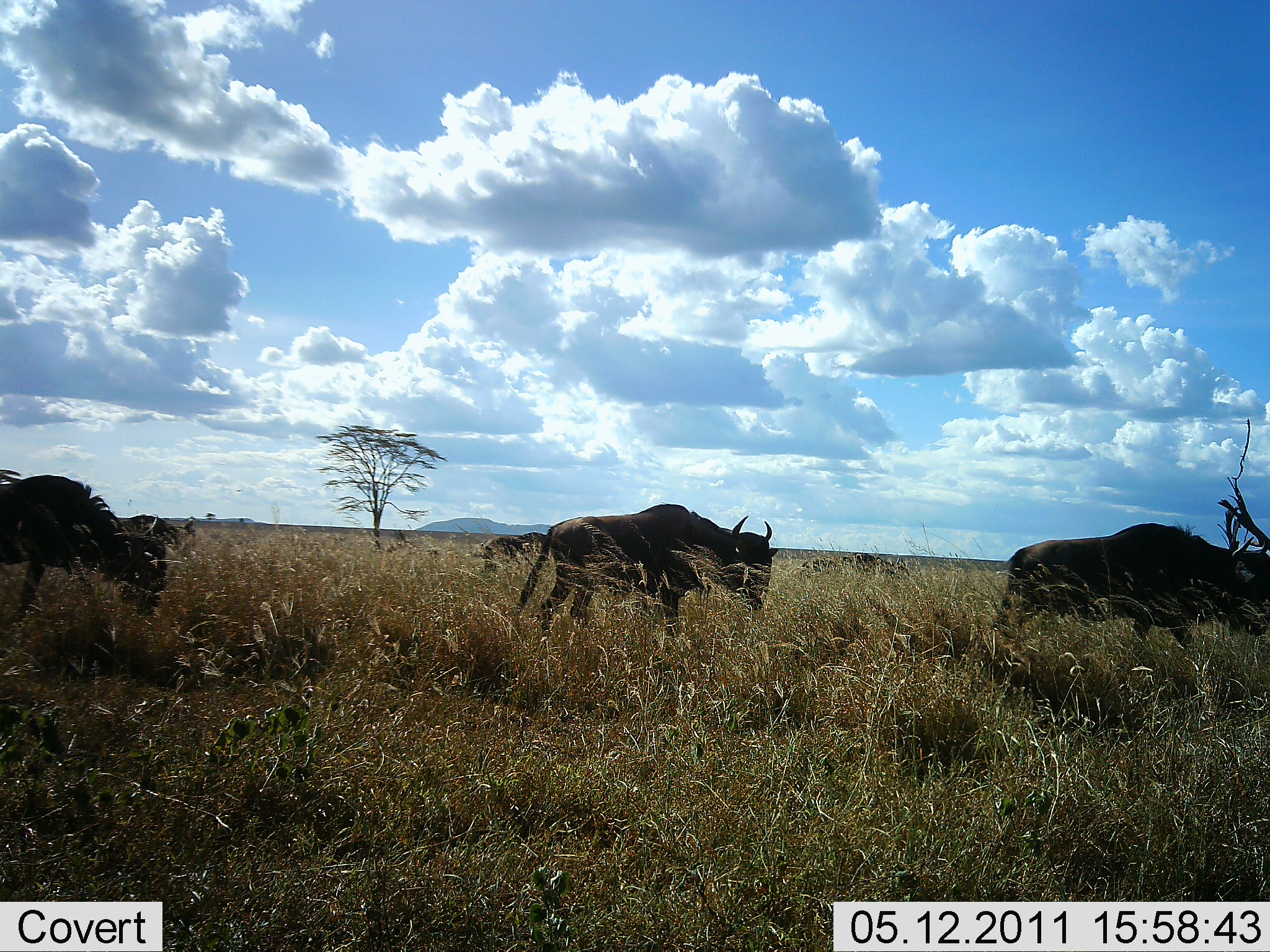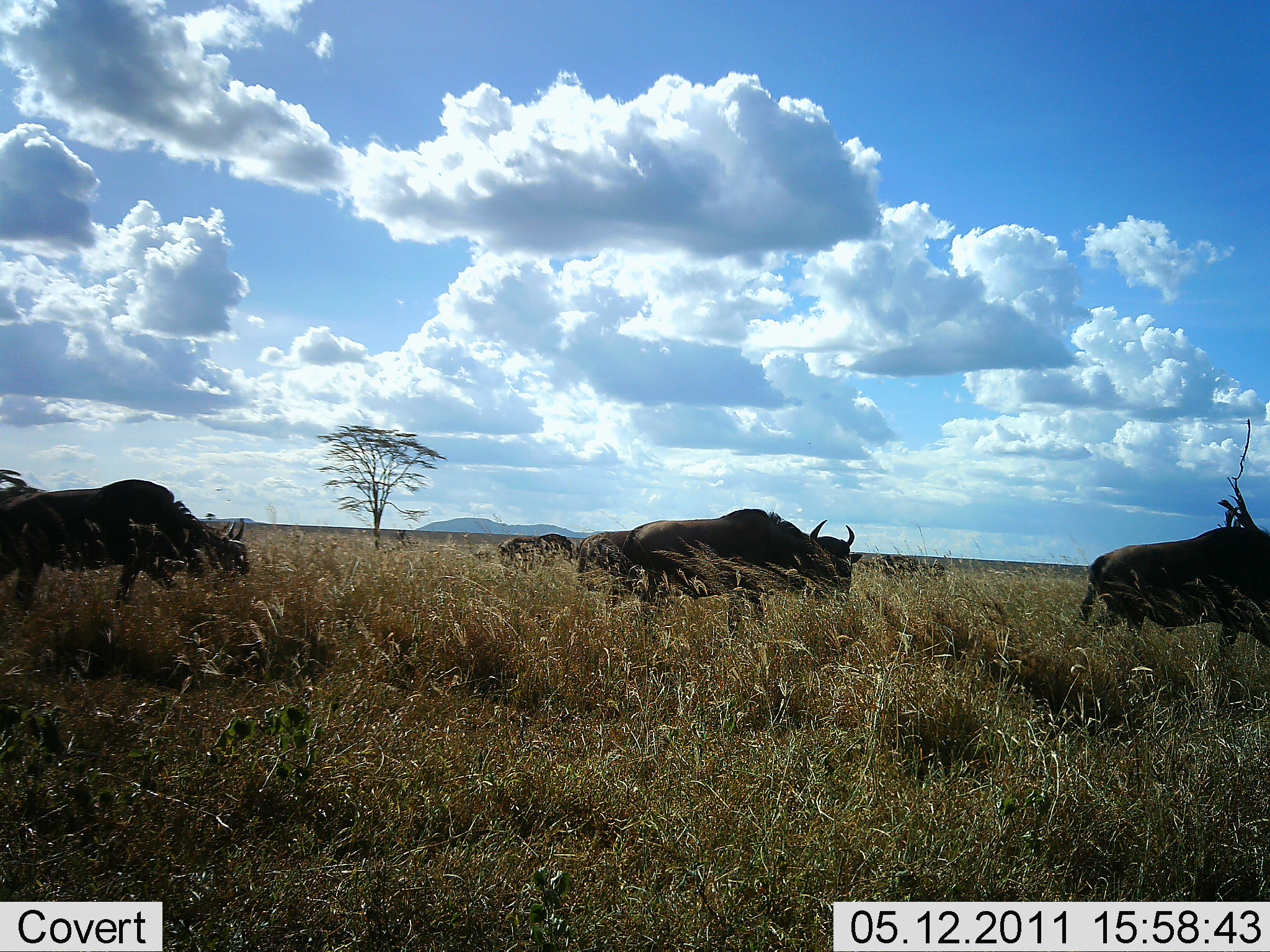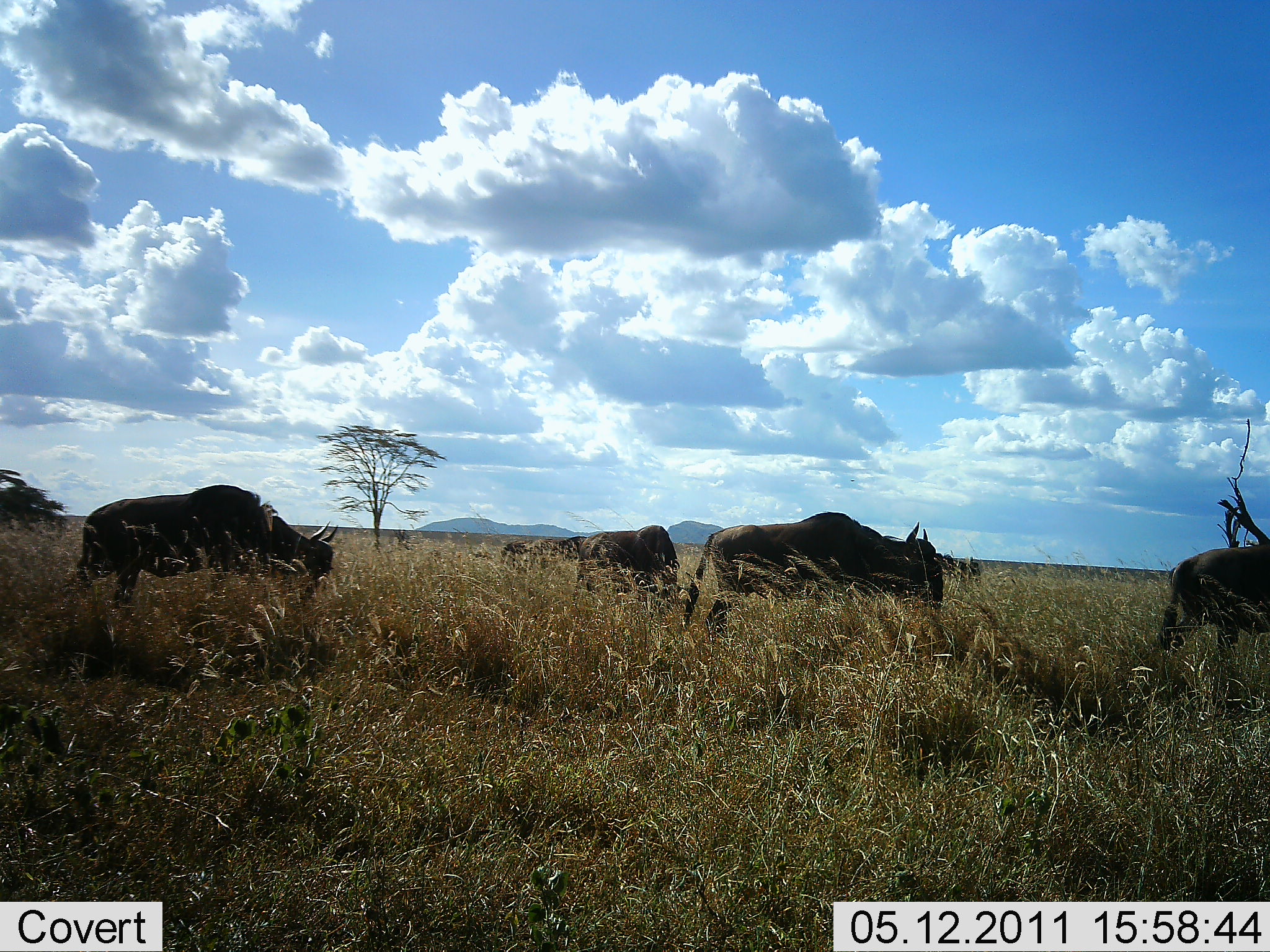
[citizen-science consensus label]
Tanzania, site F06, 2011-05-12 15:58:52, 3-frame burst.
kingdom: Animalia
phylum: Chordata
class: Mammalia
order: Artiodactyla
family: Bovidae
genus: Connochaetes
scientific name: Connochaetes taurinus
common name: blue wildebeest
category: wildebeest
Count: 5.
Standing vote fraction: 0%.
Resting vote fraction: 0%.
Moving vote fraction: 91%.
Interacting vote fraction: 0%.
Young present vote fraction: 0%.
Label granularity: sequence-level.